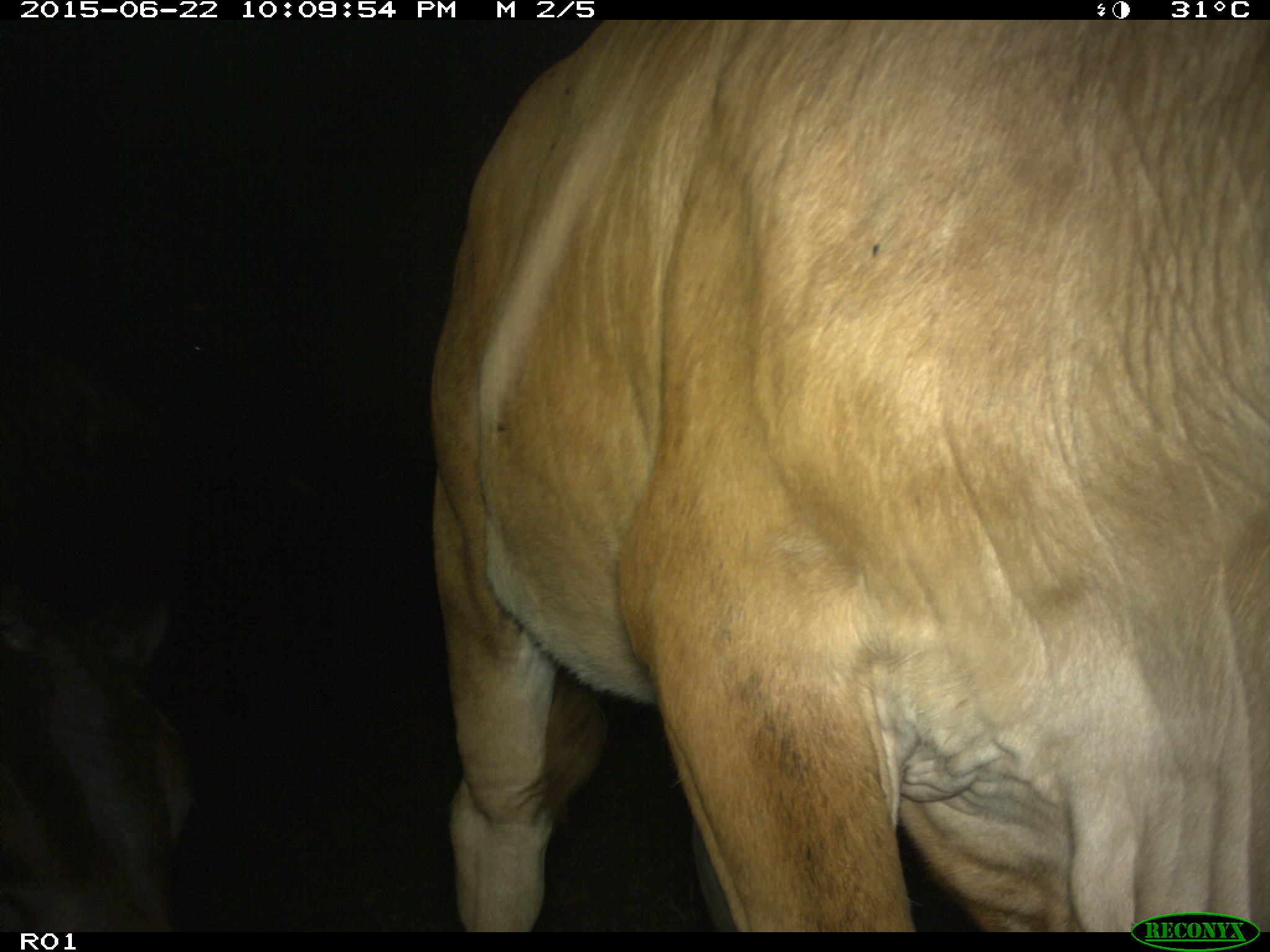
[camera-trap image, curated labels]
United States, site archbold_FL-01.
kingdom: Animalia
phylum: Chordata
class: Mammalia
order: Artiodactyla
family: Bovidae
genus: Bos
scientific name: Bos taurus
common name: domestic cow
Bos taurus (domestic cow).